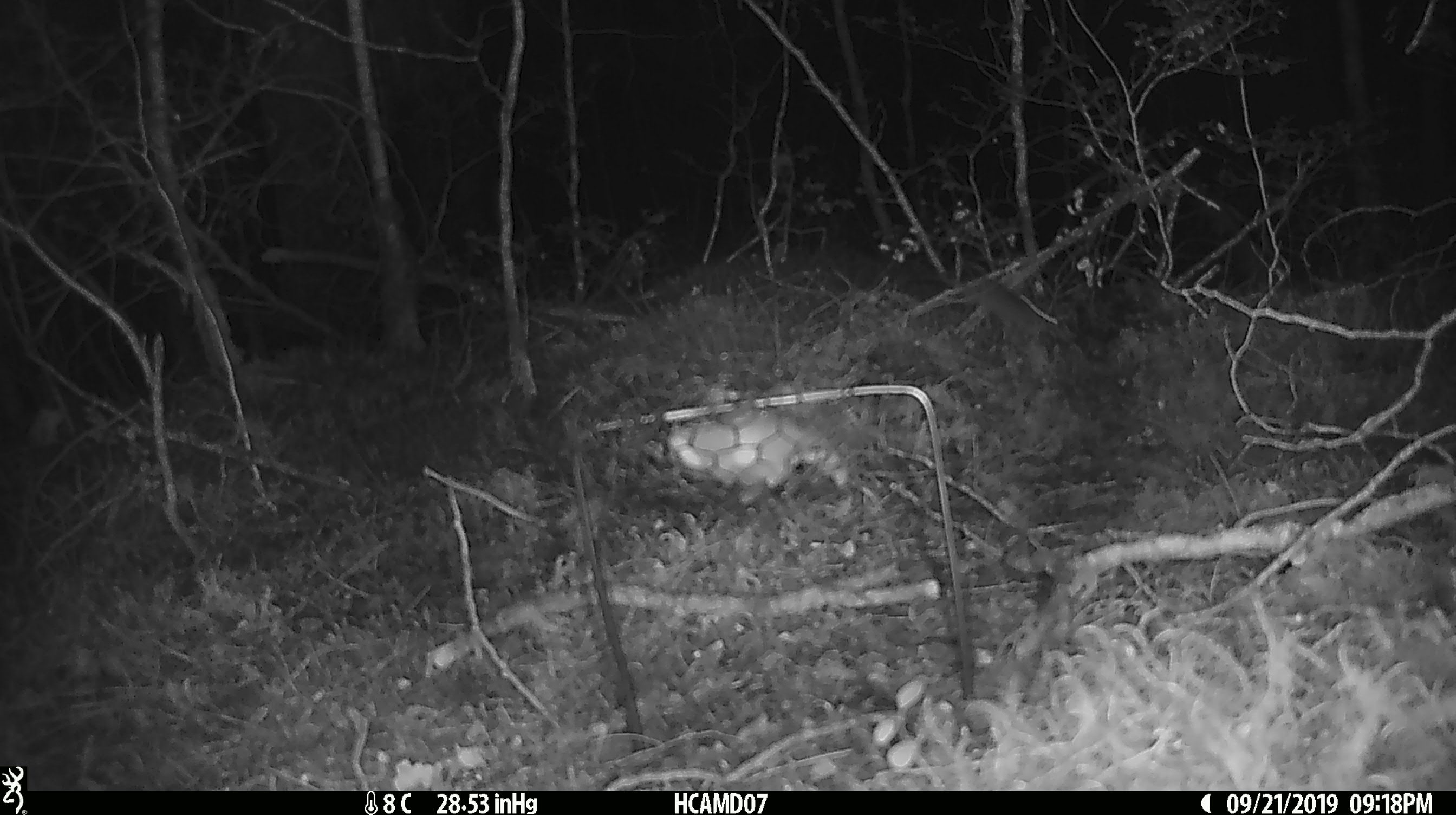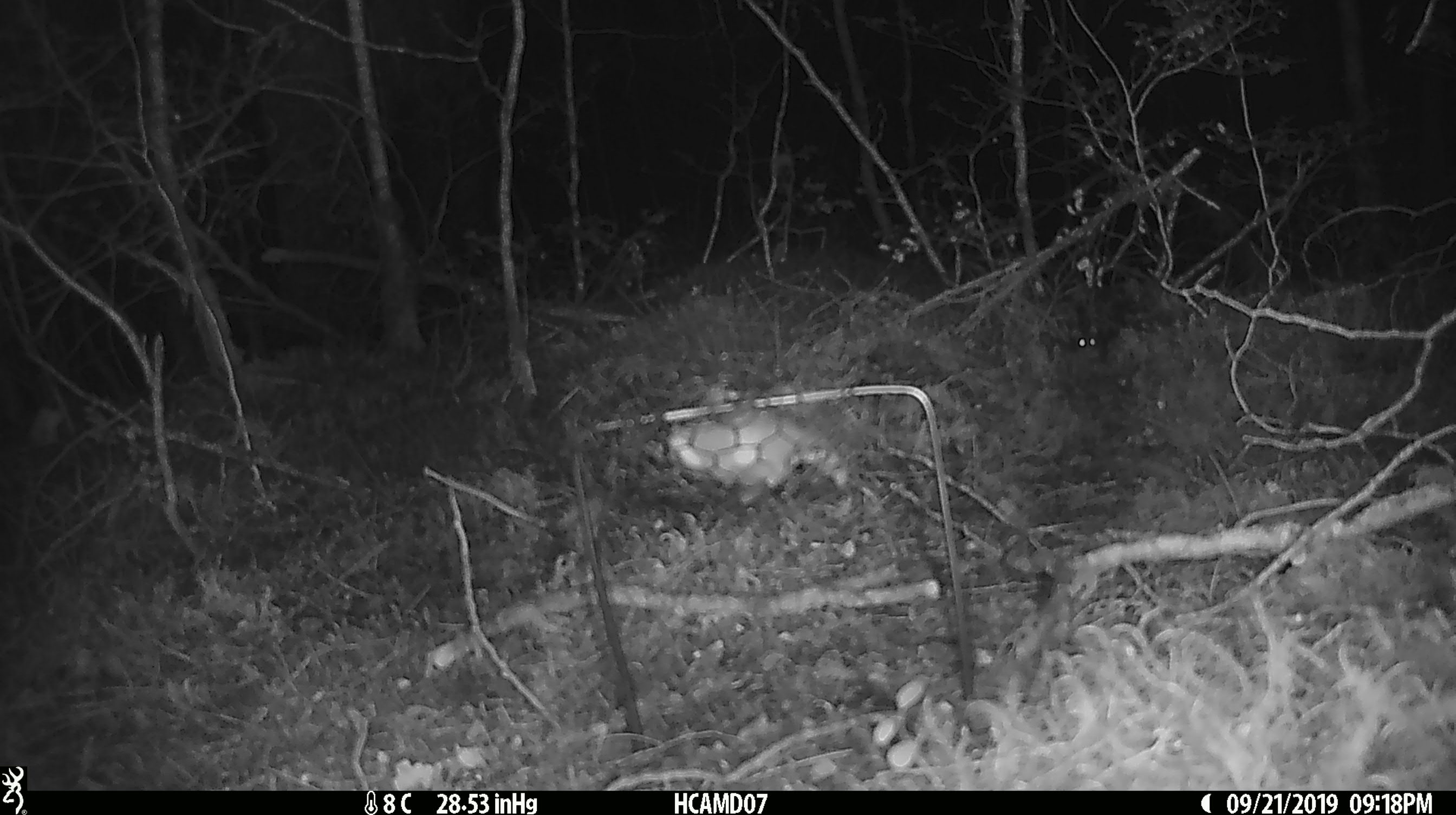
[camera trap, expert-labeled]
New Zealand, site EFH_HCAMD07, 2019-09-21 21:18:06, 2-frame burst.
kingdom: Animalia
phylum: Chordata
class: Mammalia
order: Rodentia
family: Muridae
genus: Mus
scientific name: Mus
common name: mouse